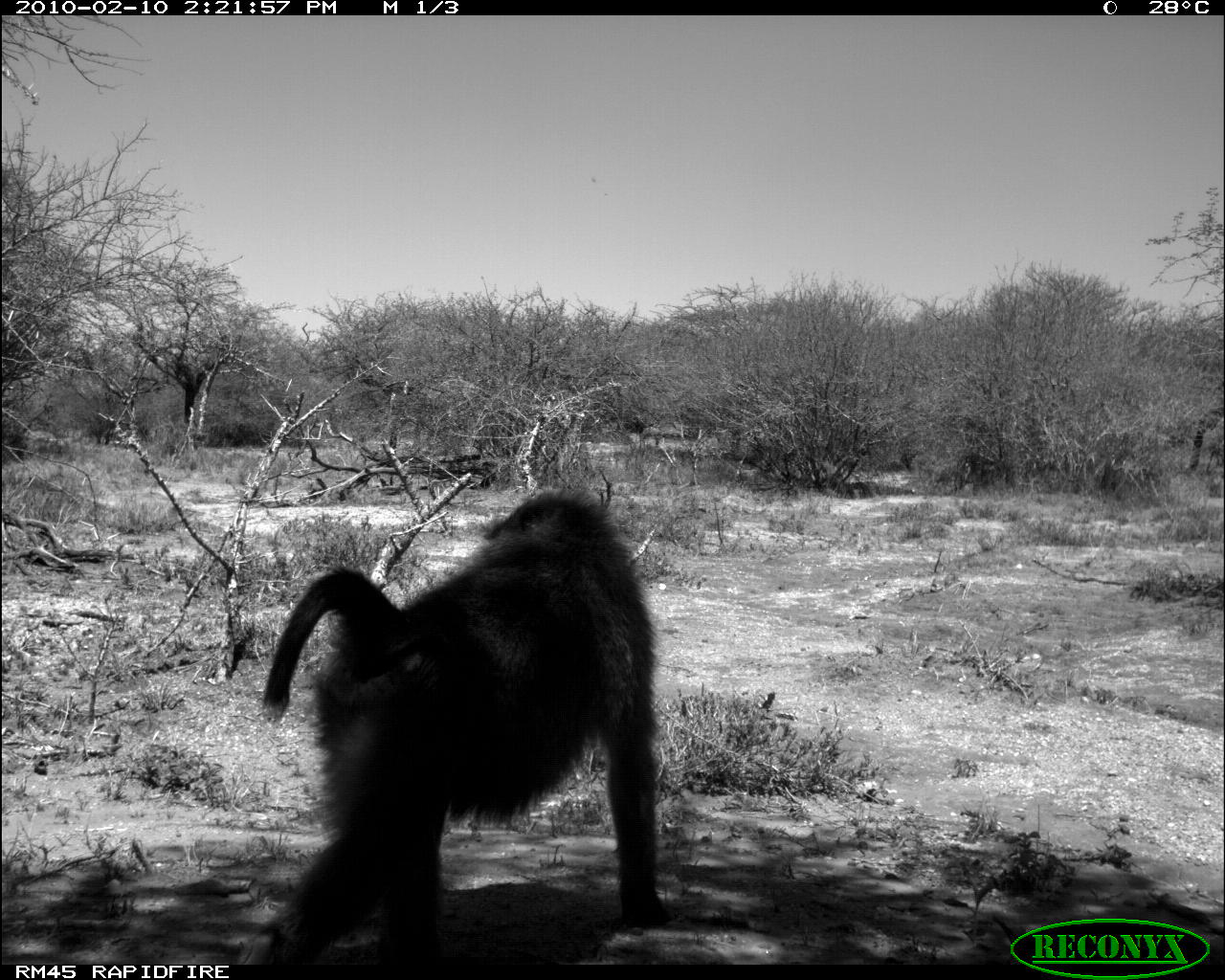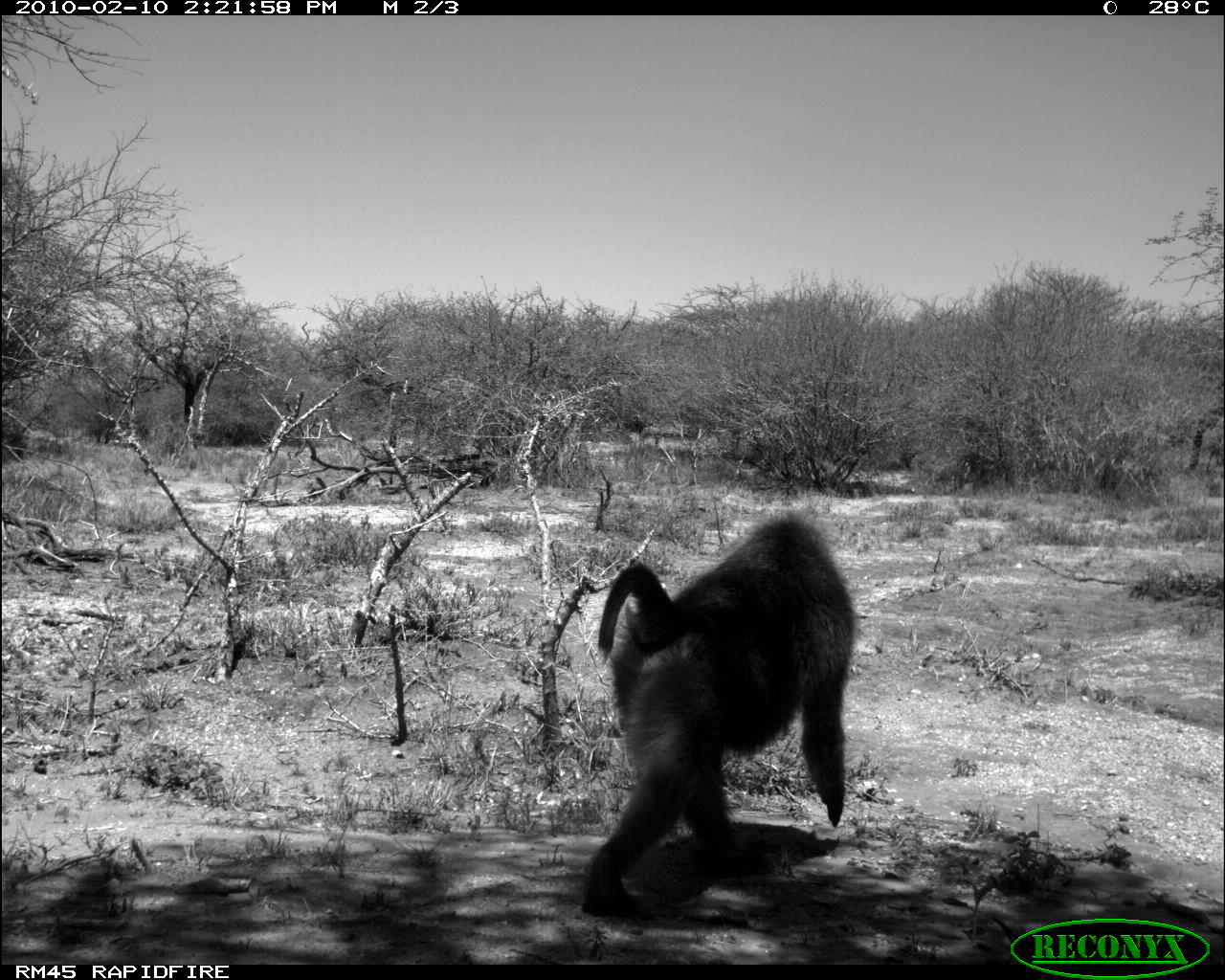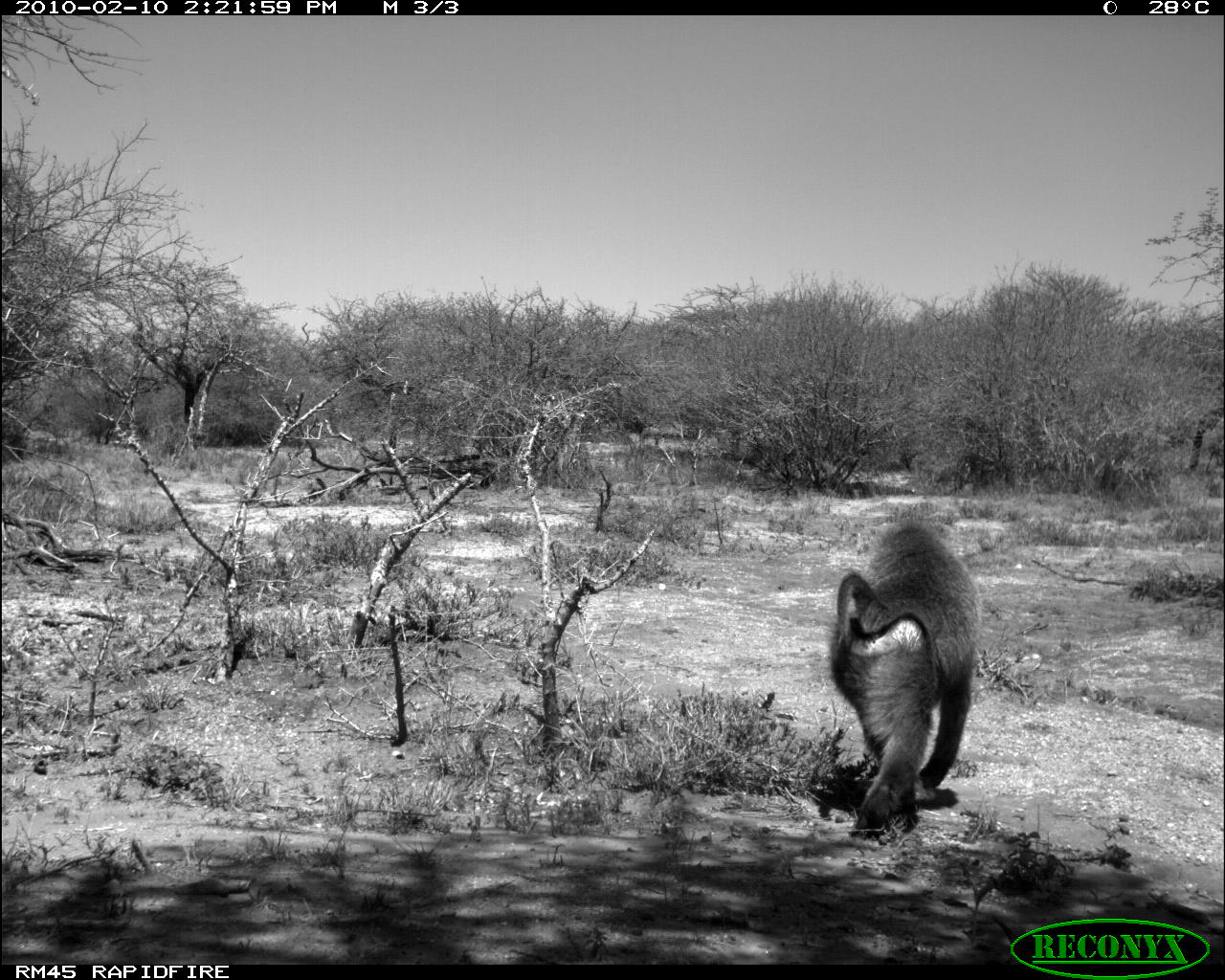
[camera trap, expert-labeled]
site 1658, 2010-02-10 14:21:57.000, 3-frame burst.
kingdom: Animalia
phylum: Chordata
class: Mammalia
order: Primates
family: Cercopithecidae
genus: Papio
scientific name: Papio anubis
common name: olive baboon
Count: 1.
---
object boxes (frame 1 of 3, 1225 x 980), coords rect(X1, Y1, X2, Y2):
papio anubis: rect(227, 485, 664, 965)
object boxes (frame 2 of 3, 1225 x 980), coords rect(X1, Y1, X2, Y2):
papio anubis: rect(578, 509, 859, 920)